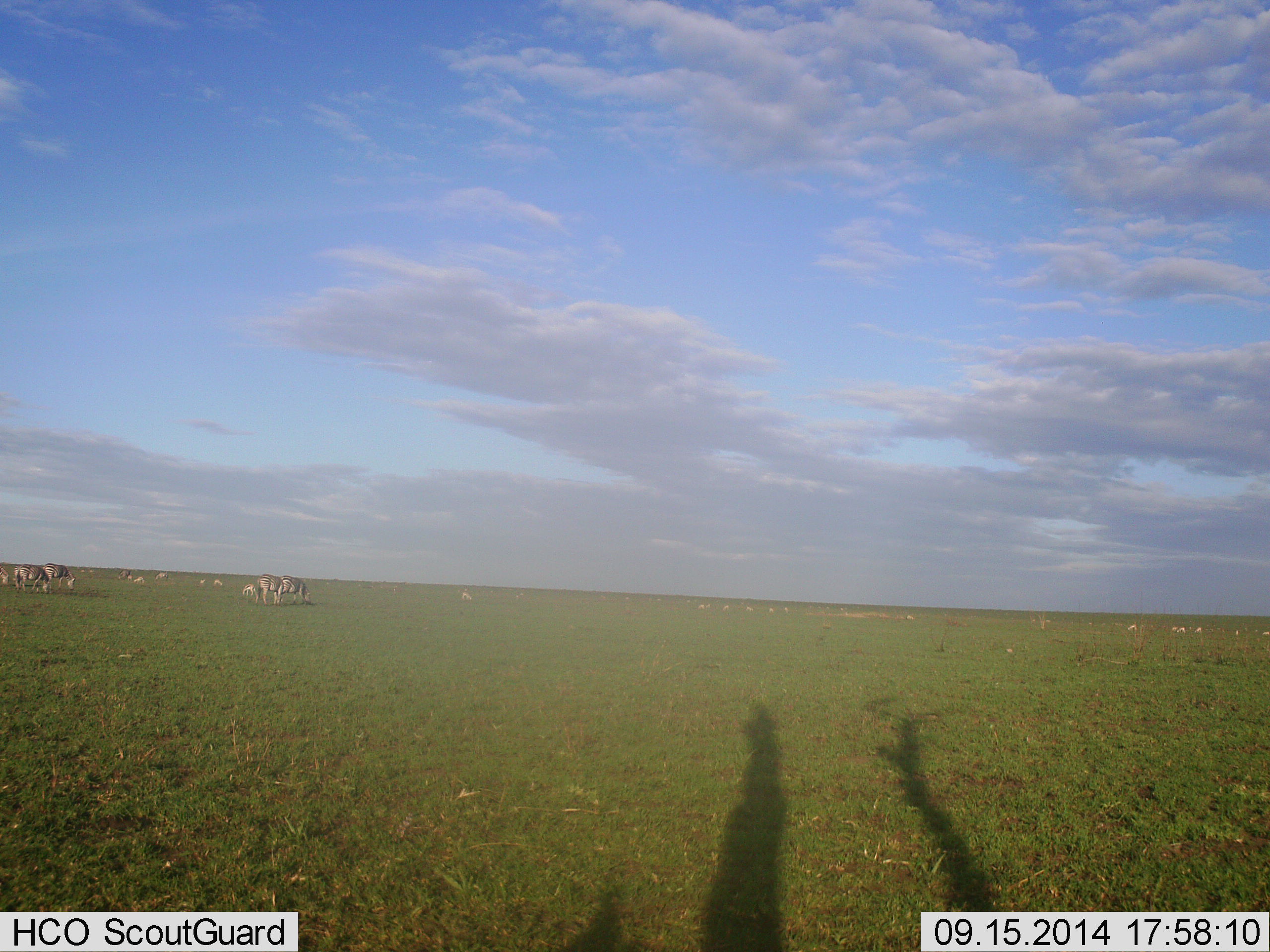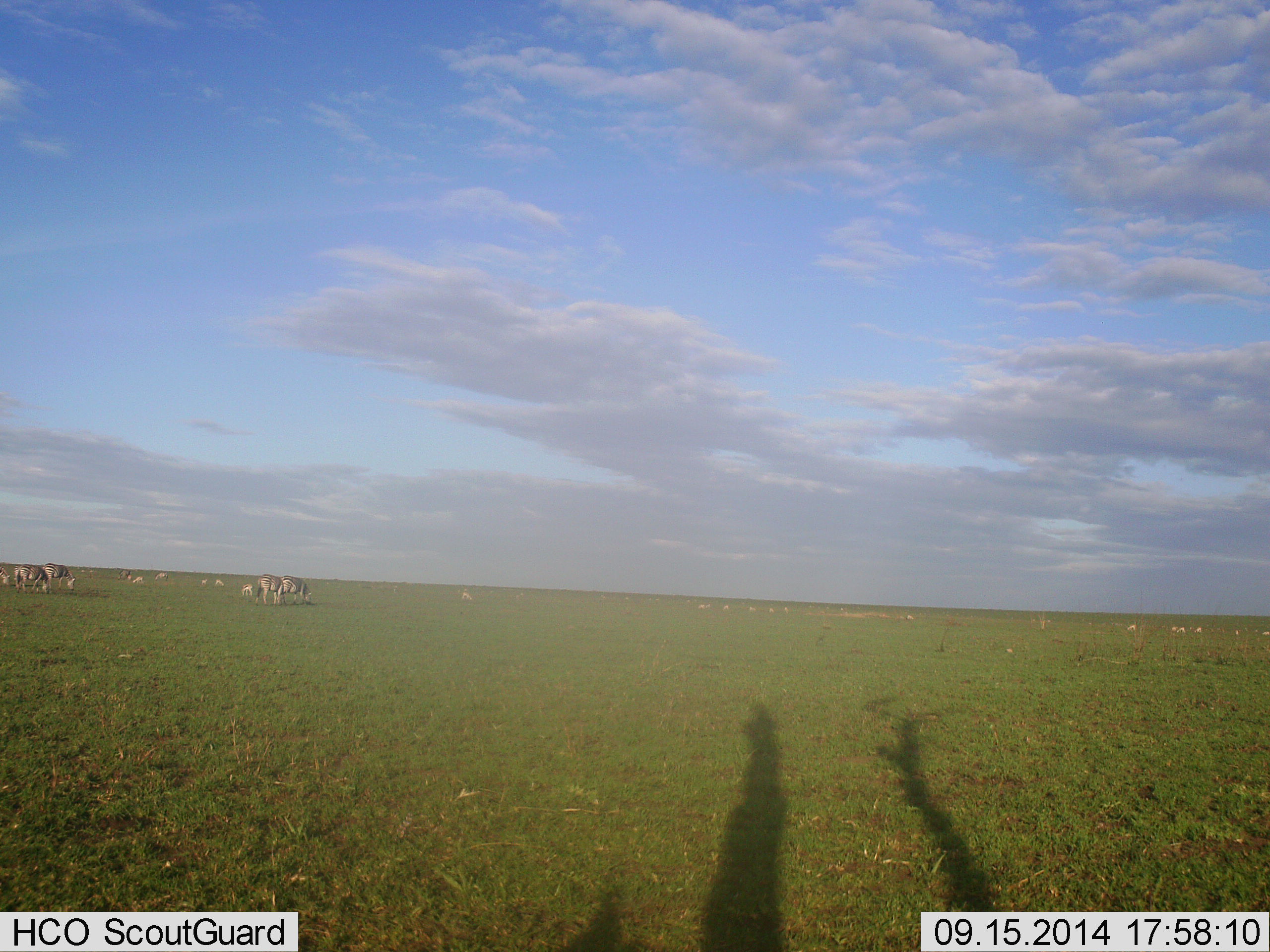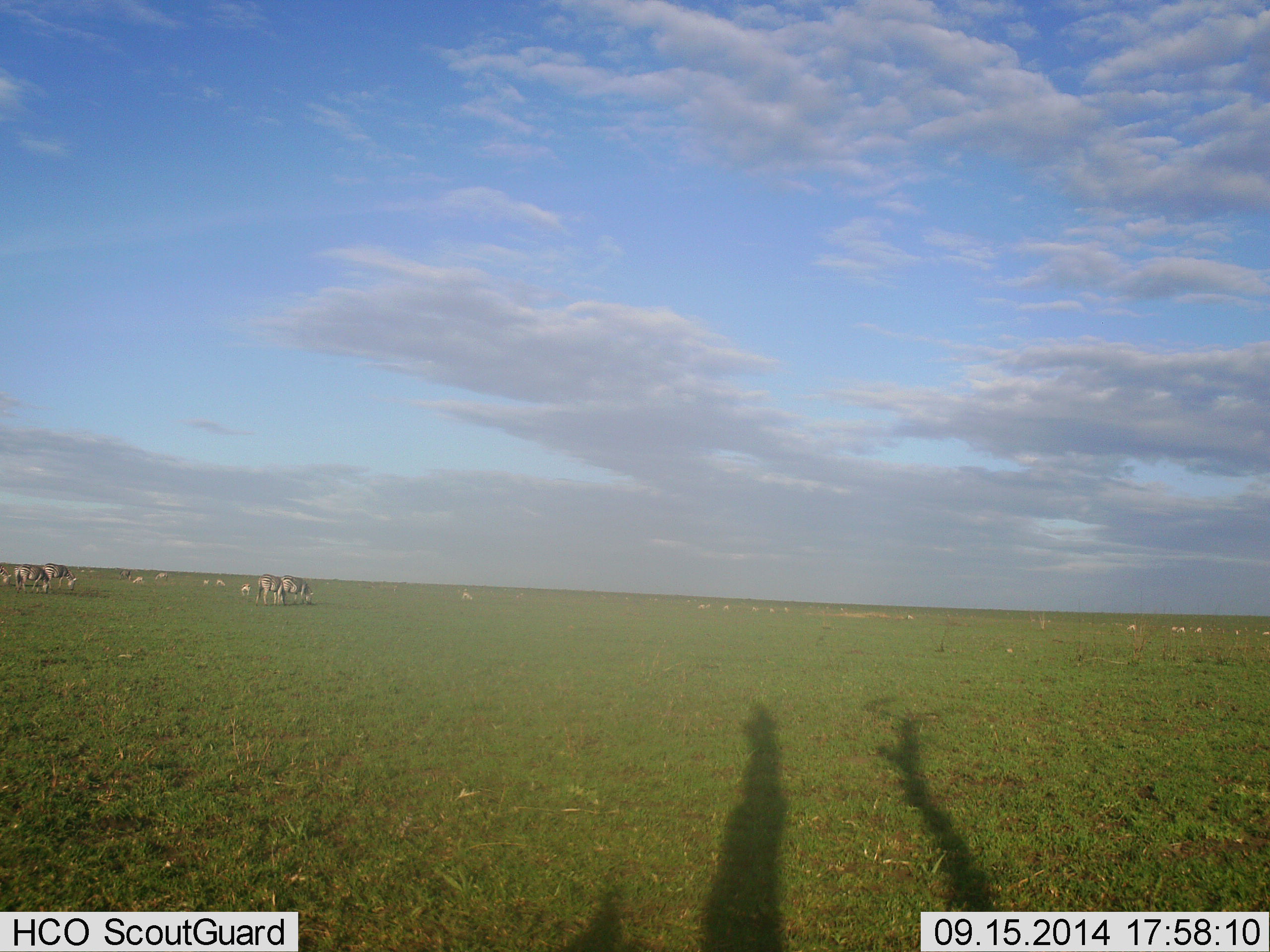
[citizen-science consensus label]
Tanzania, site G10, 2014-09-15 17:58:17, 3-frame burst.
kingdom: Animalia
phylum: Chordata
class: Mammalia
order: Perissodactyla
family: Equidae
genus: Equus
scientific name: Equus quagga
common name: plains zebra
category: zebra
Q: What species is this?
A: Zebra (plains zebra) (Equus quagga).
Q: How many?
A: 5.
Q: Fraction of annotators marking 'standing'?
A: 29%.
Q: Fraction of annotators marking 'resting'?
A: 0%.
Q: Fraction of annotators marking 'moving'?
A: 0%.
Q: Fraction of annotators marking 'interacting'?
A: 0%.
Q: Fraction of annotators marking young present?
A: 0%.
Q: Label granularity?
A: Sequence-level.